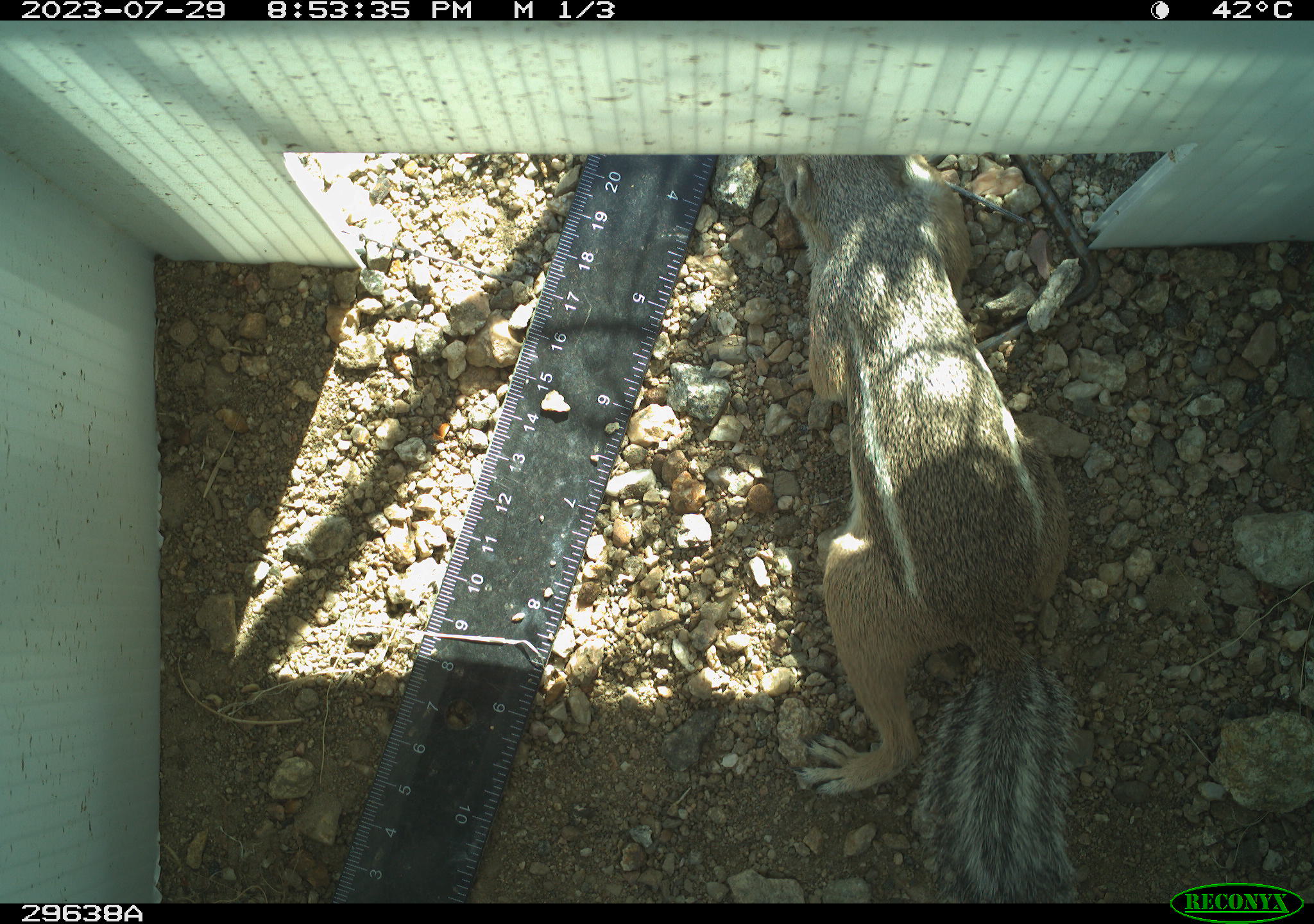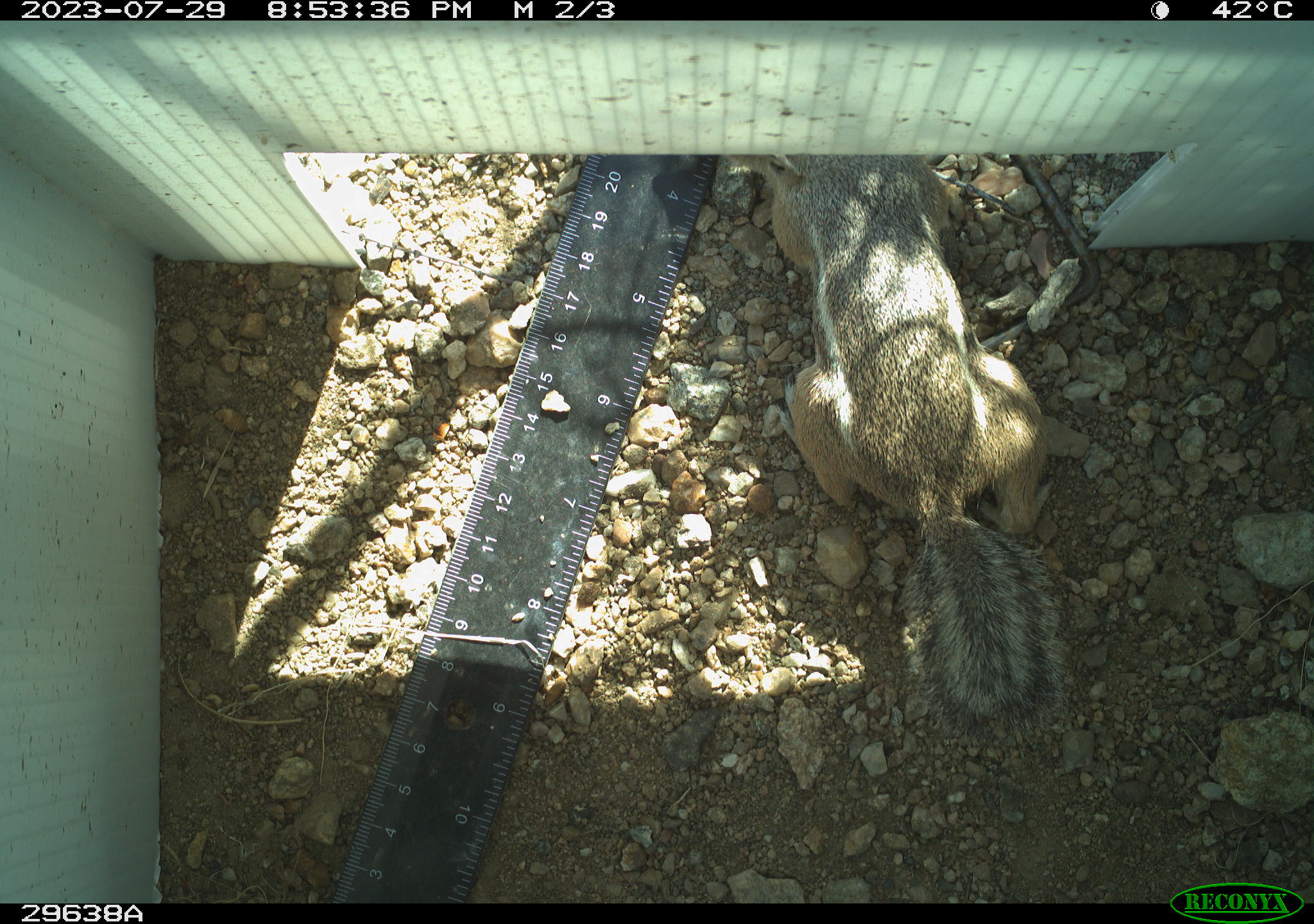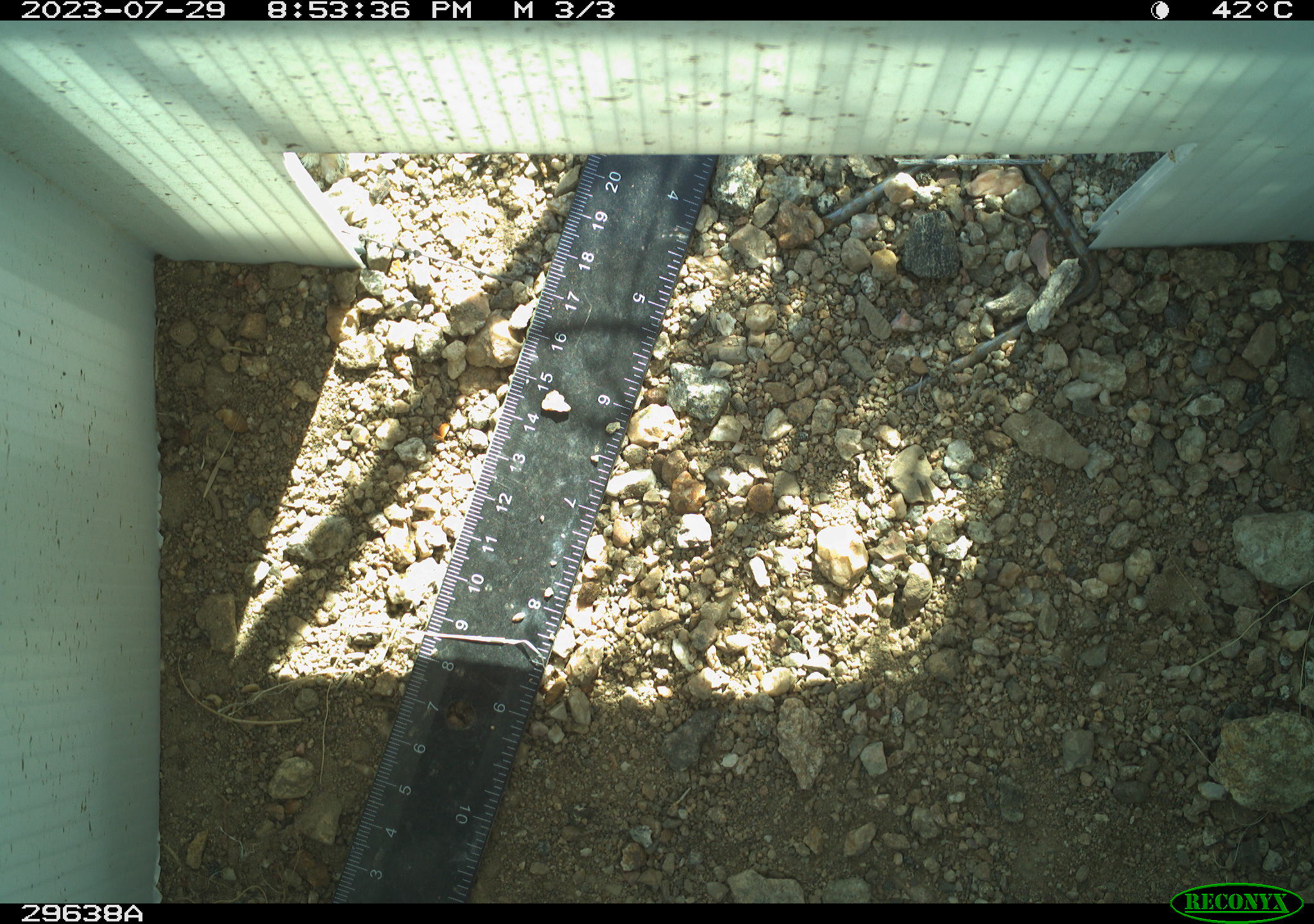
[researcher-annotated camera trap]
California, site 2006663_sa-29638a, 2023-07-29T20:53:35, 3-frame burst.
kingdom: Animalia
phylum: Chordata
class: Mammalia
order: Rodentia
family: Sciuridae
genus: Ammospermophilus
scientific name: Ammospermophilus leucurus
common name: white-tailed antelope squirrel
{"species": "white-tailed antelope squirrel (Ammospermophilus leucurus)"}